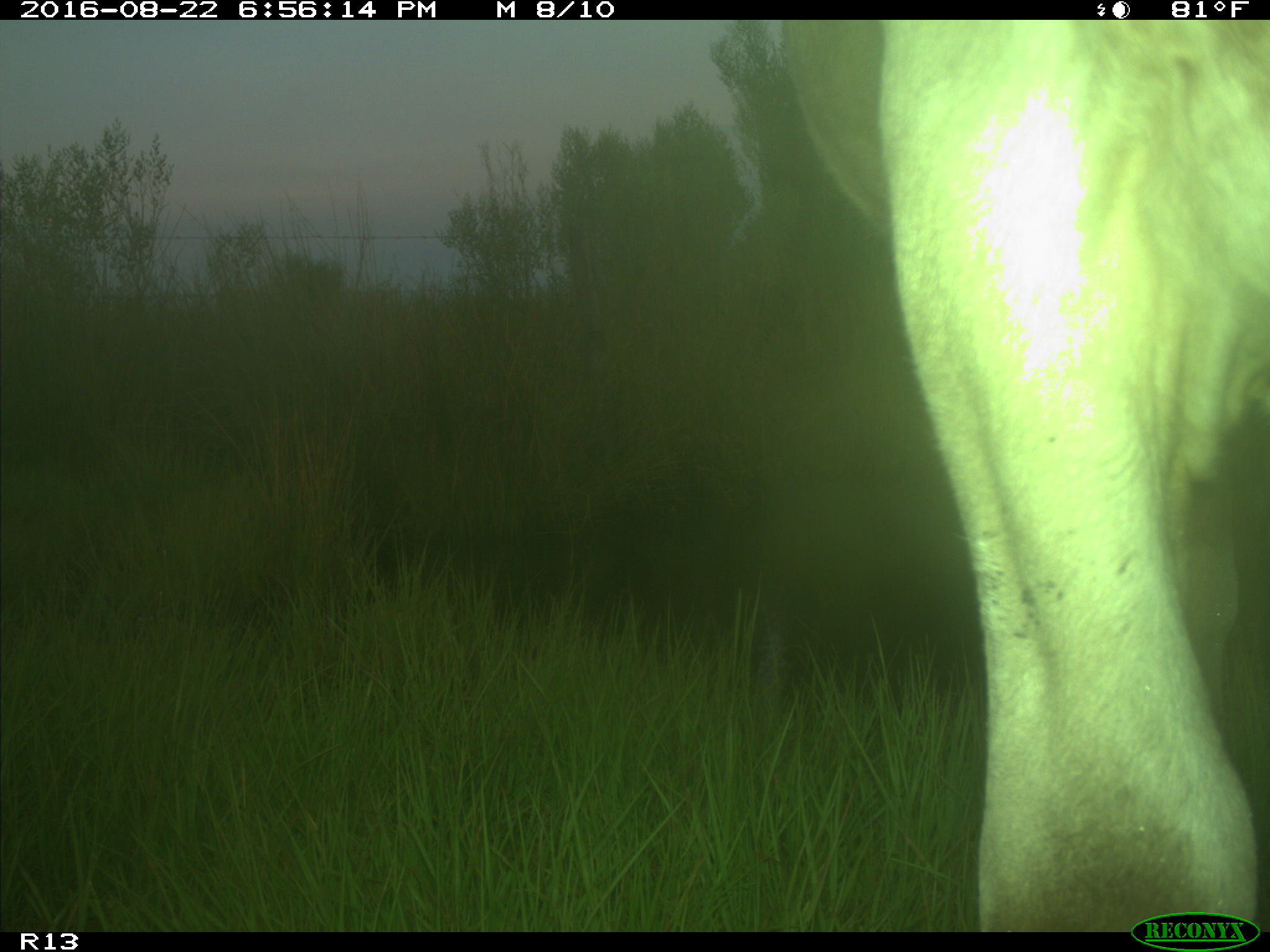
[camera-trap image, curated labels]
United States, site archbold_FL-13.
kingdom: Animalia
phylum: Chordata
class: Mammalia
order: Artiodactyla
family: Bovidae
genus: Bos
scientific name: Bos taurus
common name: domestic cow